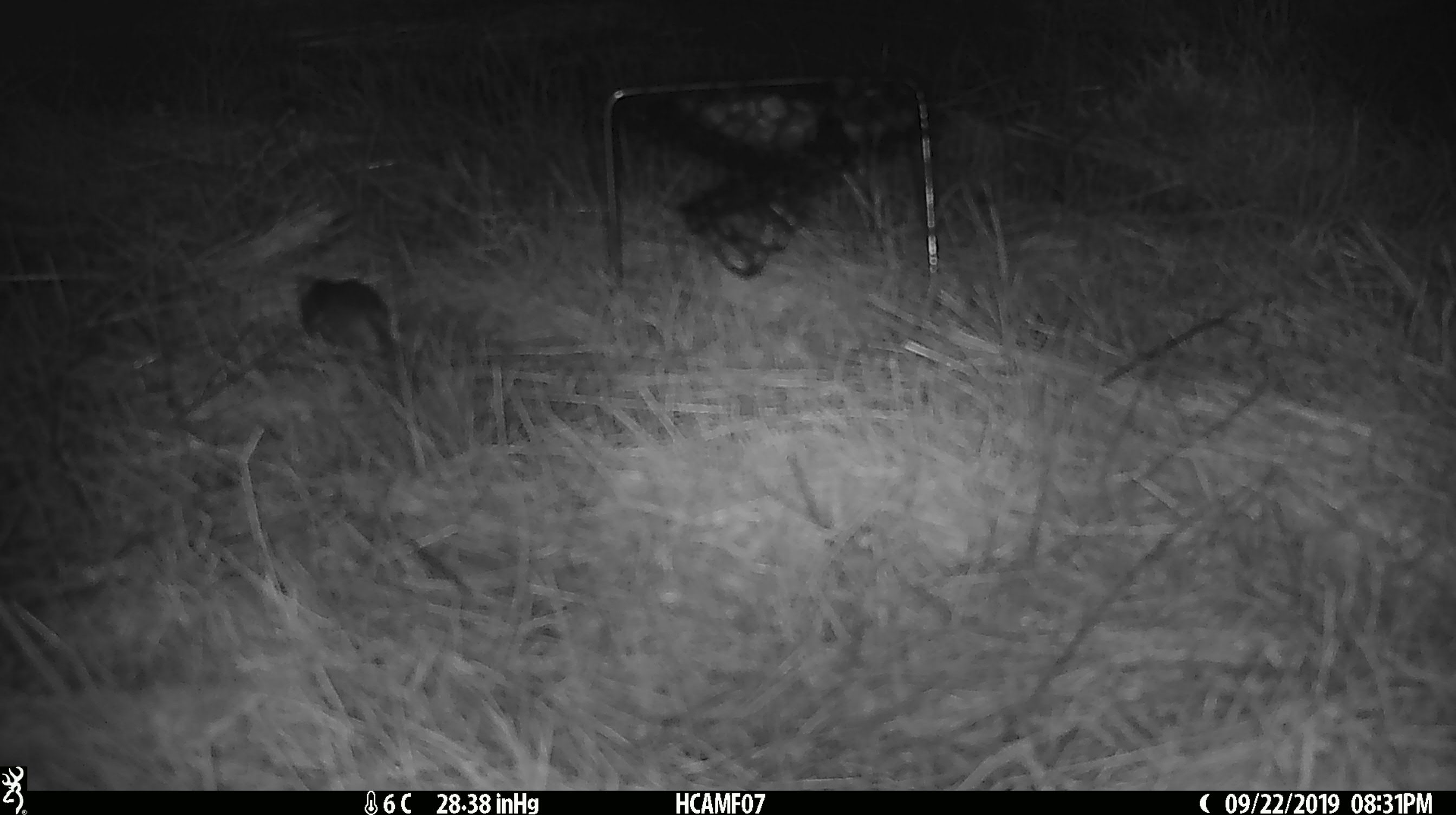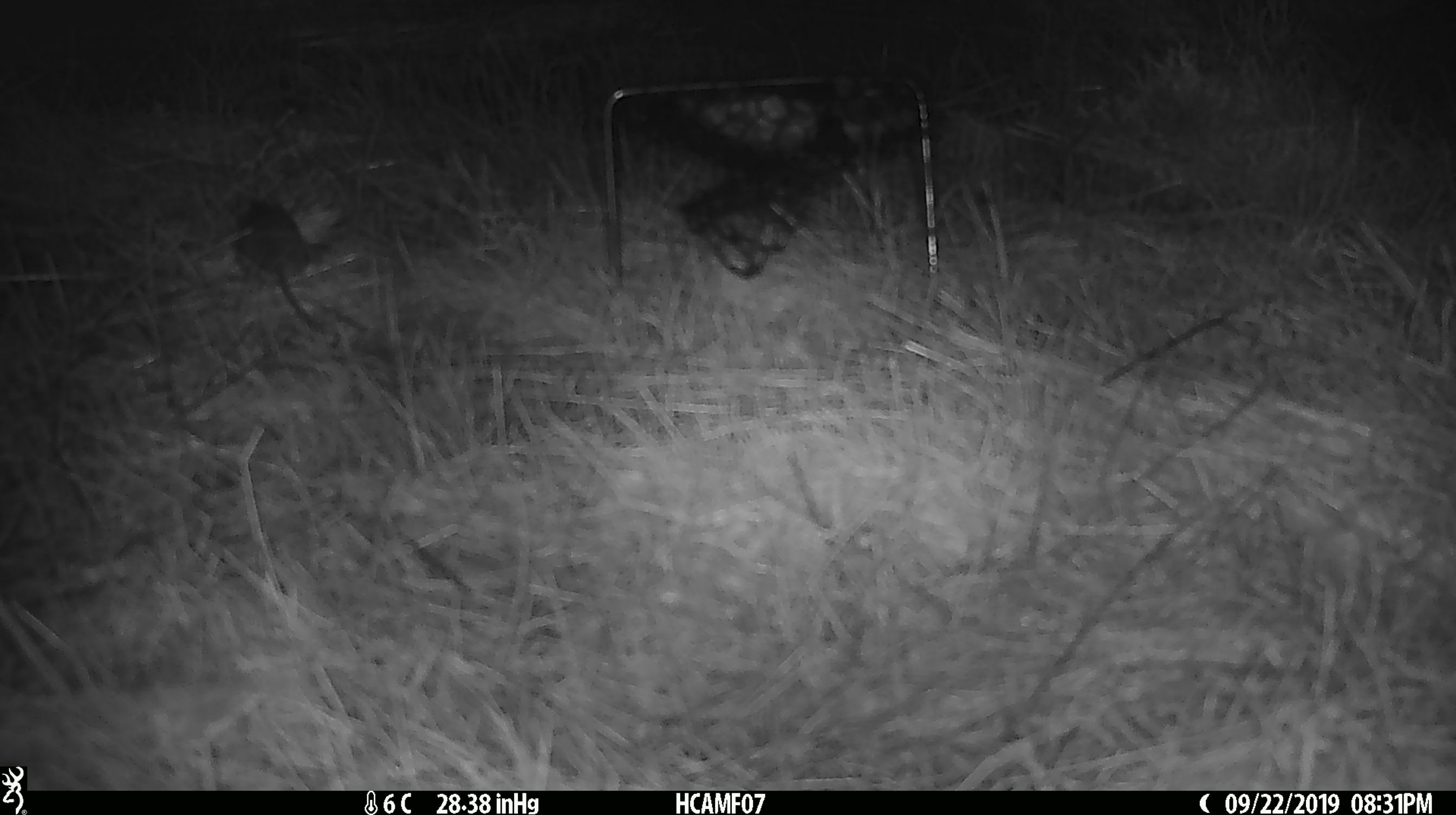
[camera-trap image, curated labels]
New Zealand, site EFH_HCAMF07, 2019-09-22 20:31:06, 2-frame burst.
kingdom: Animalia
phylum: Chordata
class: Mammalia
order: Rodentia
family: Muridae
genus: Mus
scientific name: Mus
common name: mouse